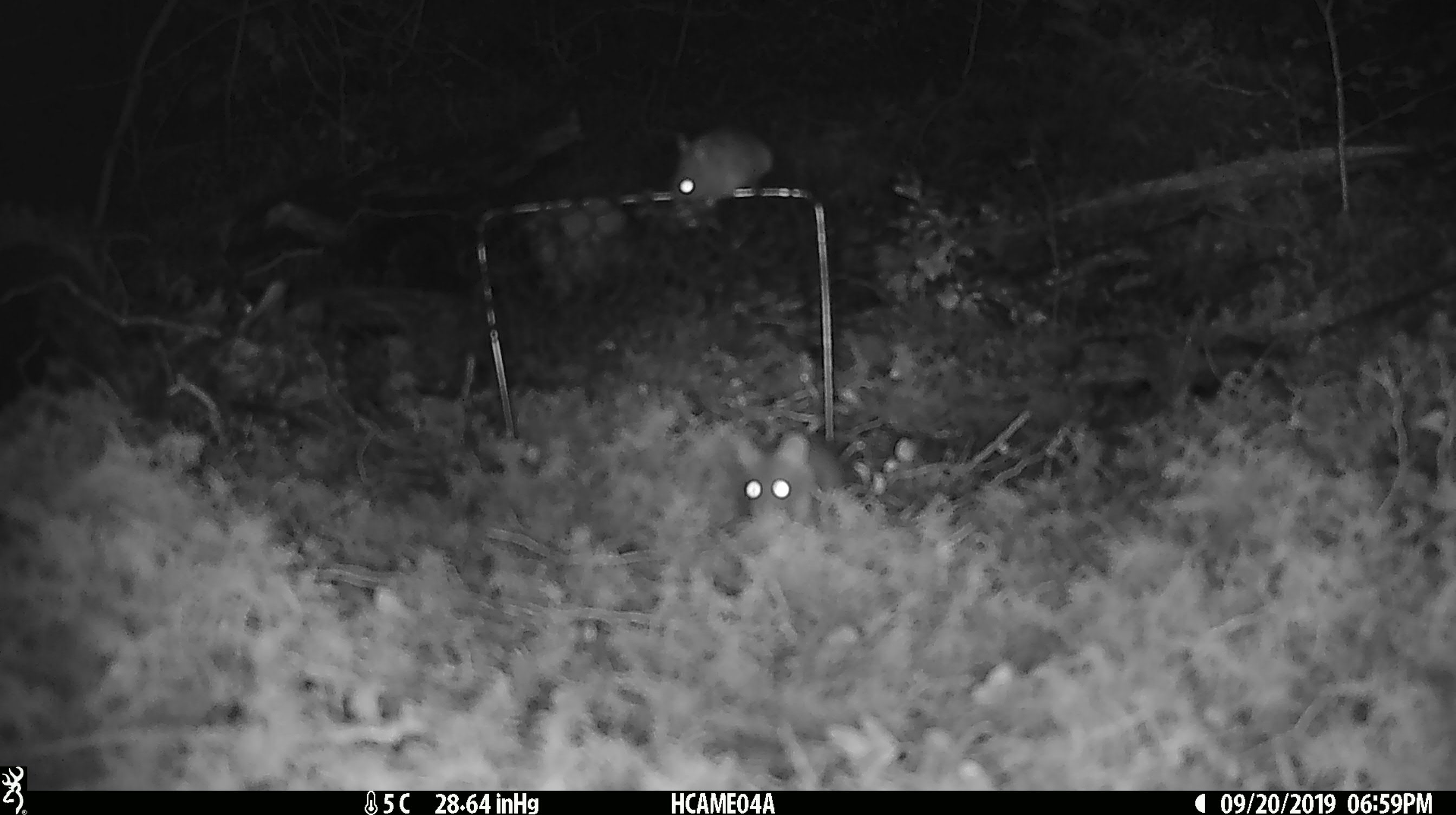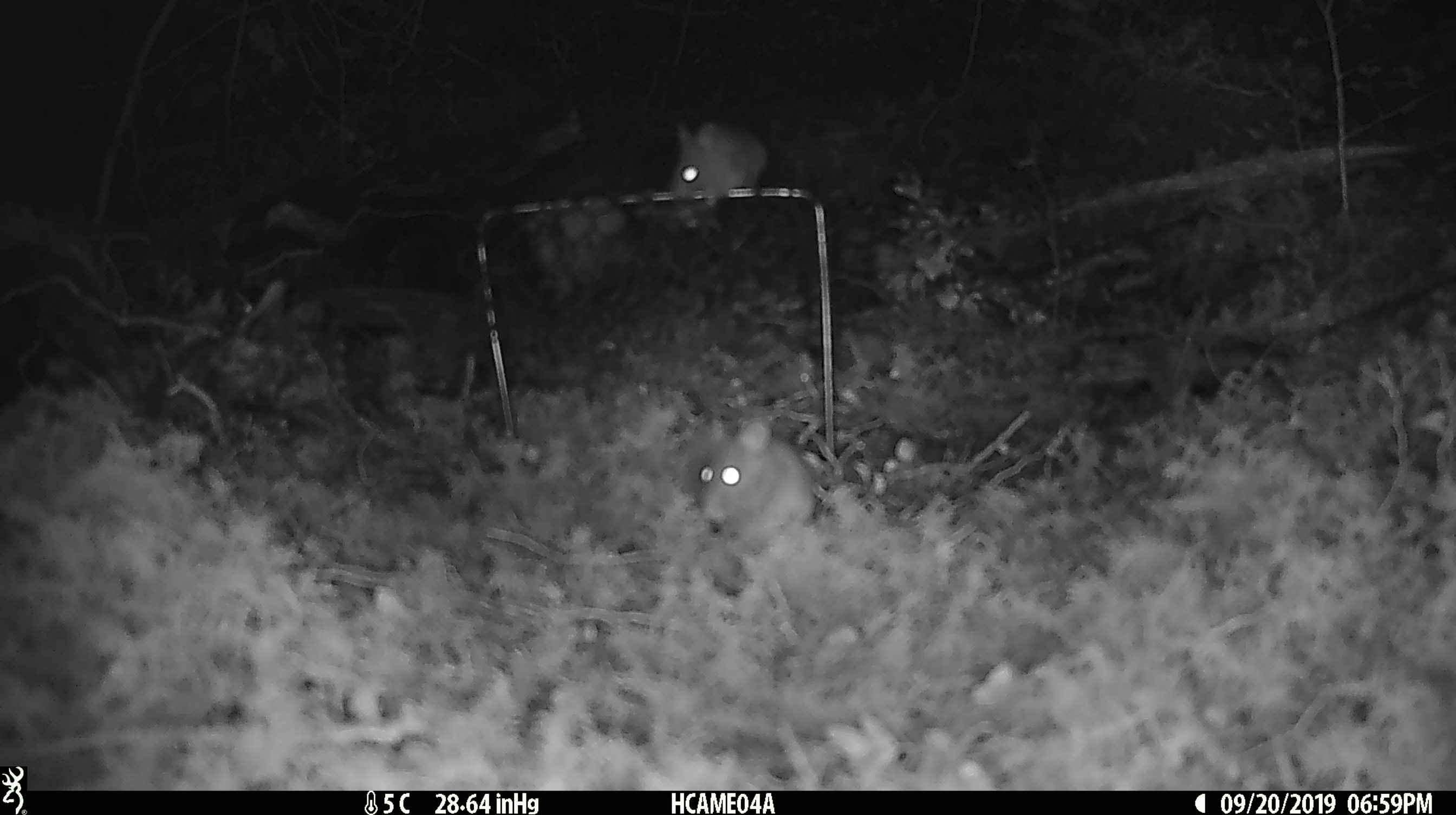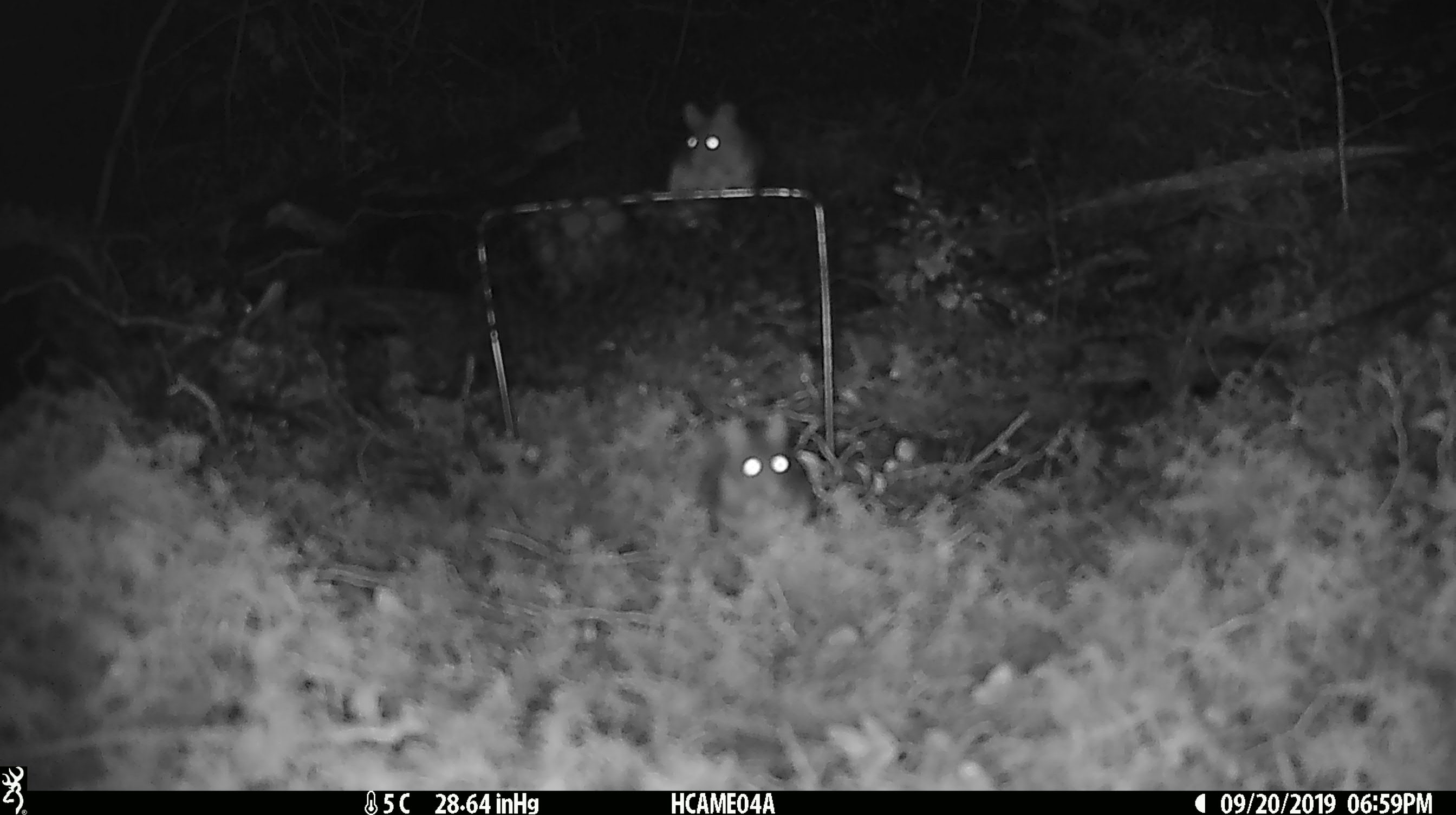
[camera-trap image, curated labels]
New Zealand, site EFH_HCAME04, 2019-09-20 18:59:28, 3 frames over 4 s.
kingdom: Animalia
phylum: Chordata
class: Mammalia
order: Rodentia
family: Muridae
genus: Mus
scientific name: Mus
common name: mouse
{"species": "mouse (Mus)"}